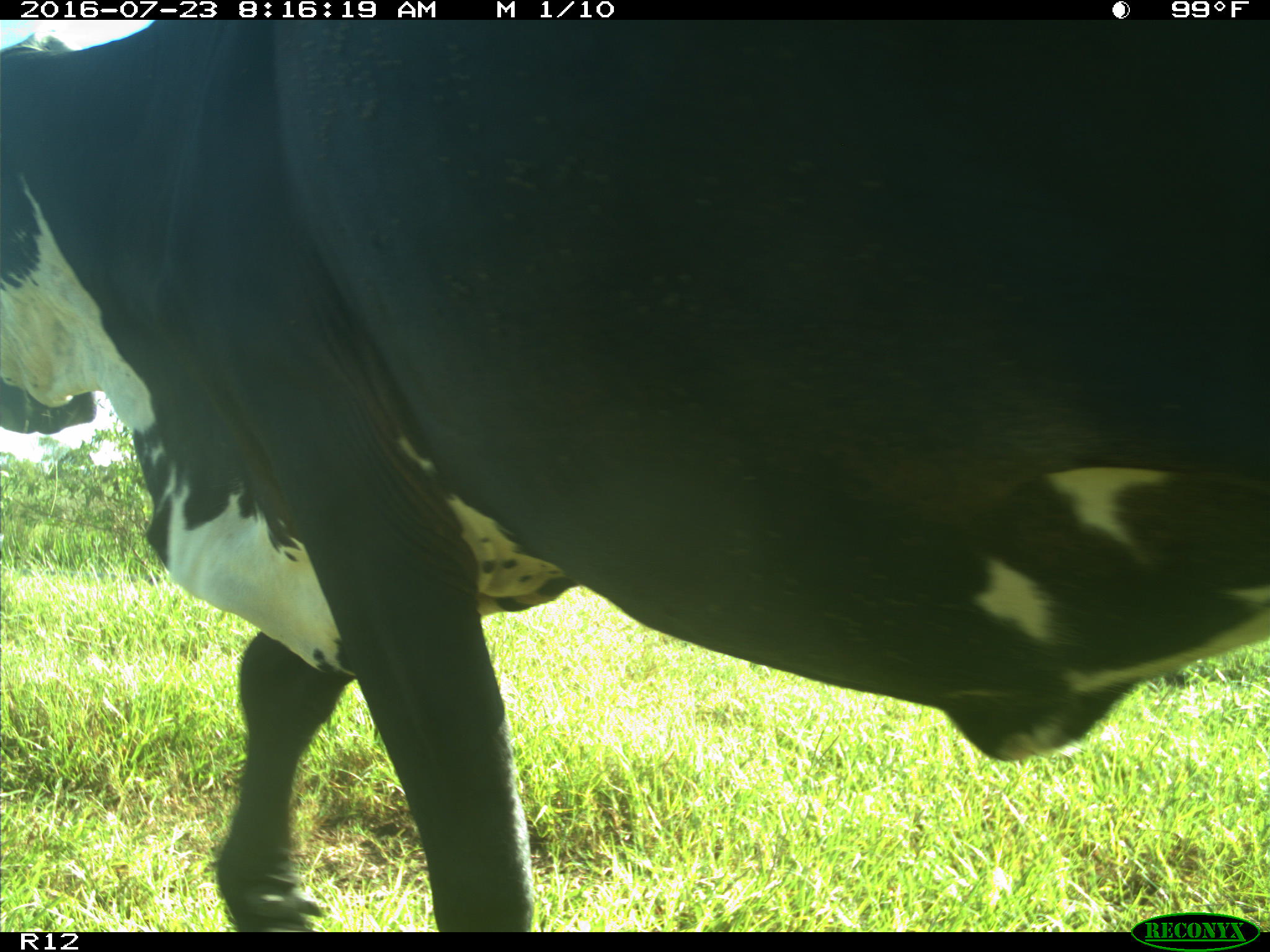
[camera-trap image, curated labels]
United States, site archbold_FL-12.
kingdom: Animalia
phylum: Chordata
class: Mammalia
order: Artiodactyla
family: Bovidae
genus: Bos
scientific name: Bos taurus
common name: domestic cow